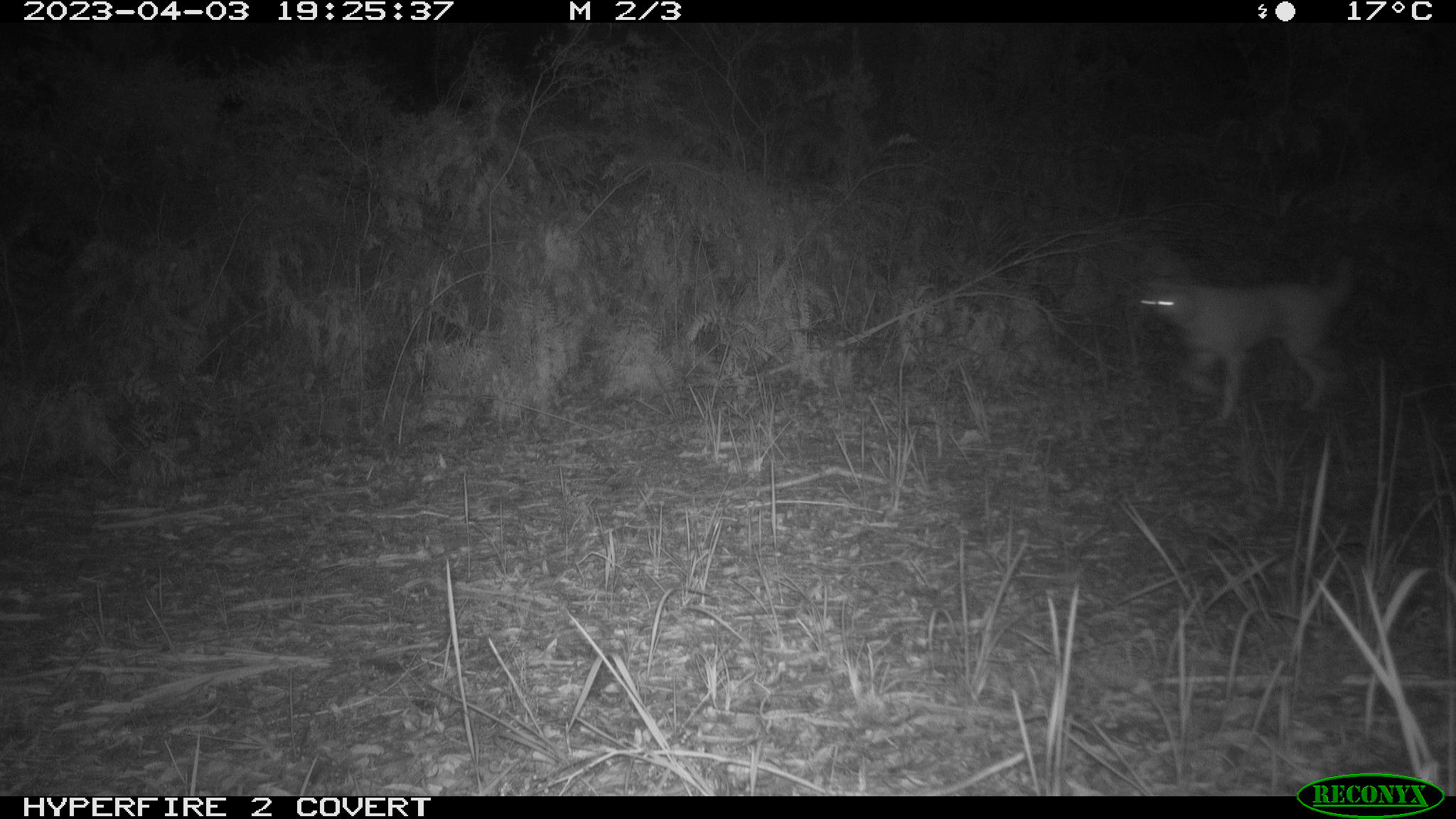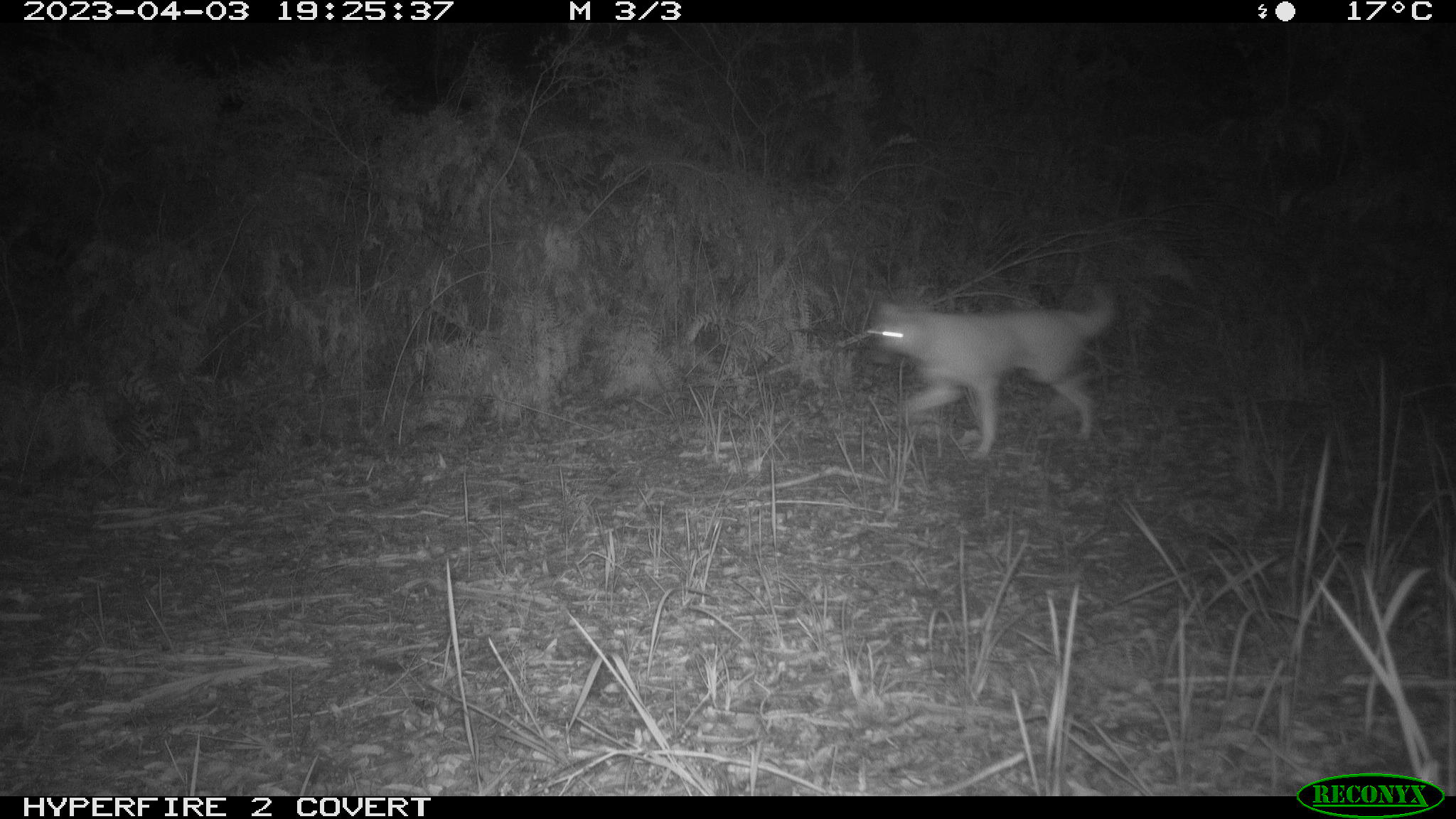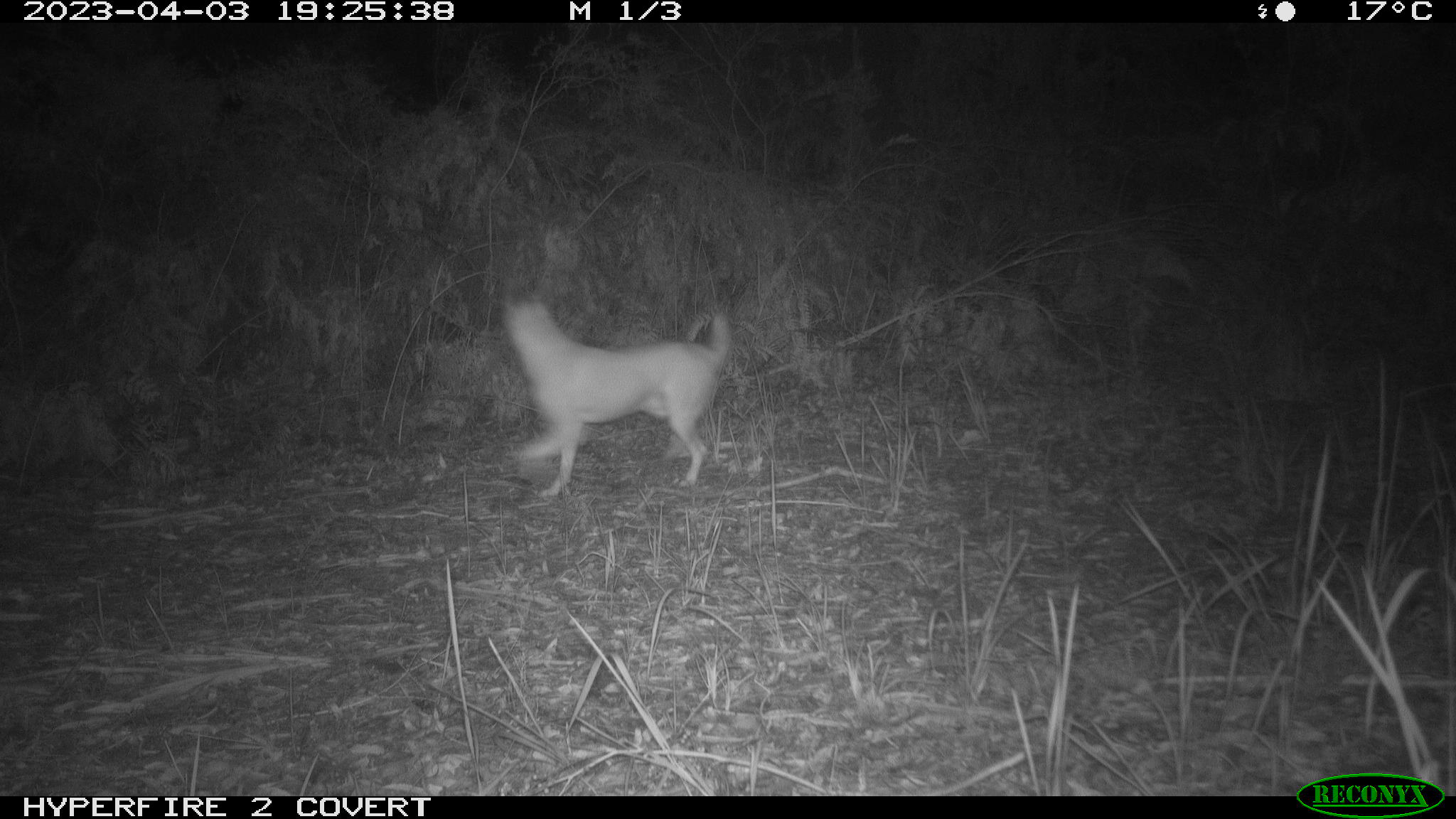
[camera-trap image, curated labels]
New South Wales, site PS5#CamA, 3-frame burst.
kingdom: Animalia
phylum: Chordata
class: Mammalia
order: Carnivora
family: Canidae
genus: Canis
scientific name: Canis familiaris dingo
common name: dingo